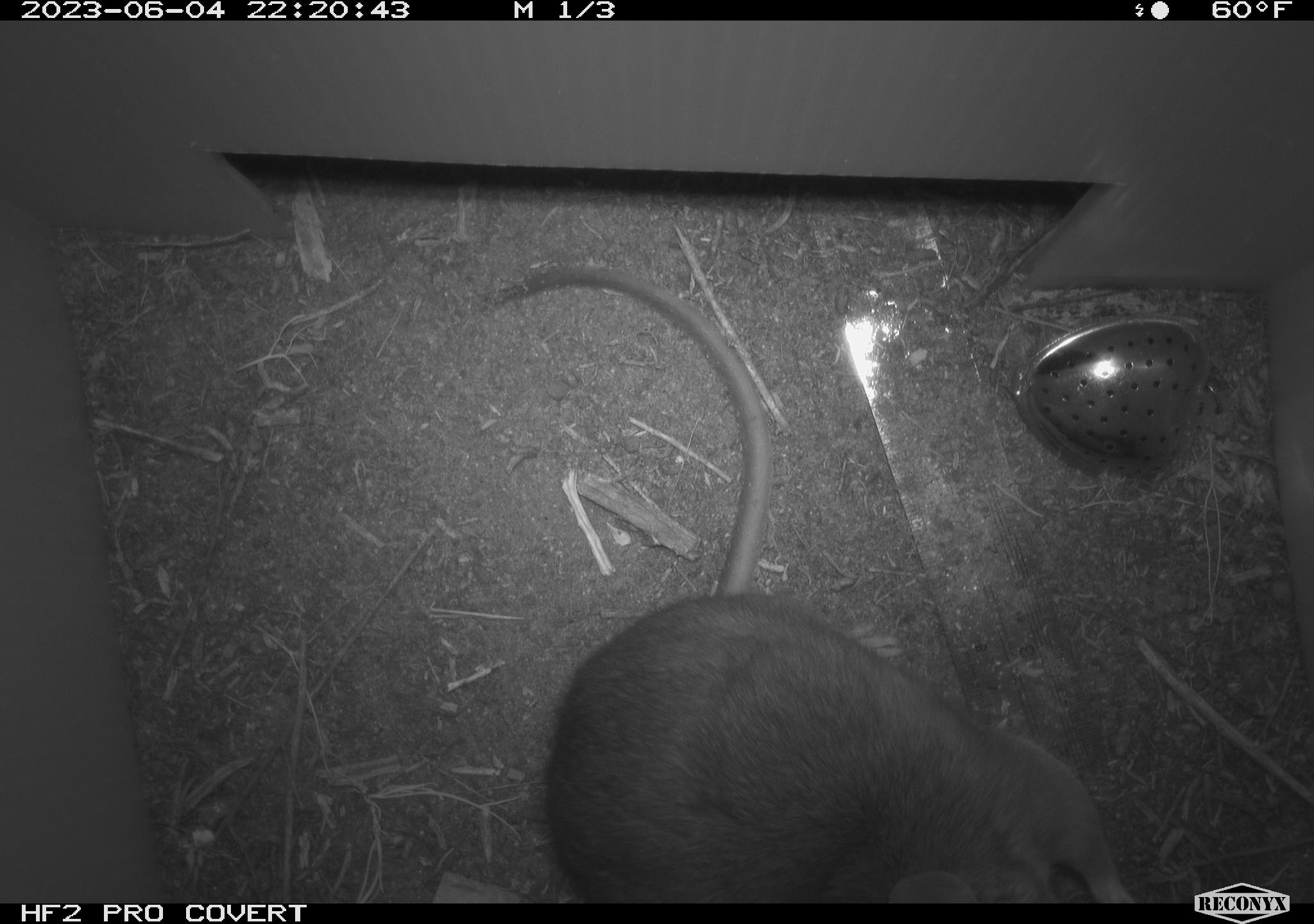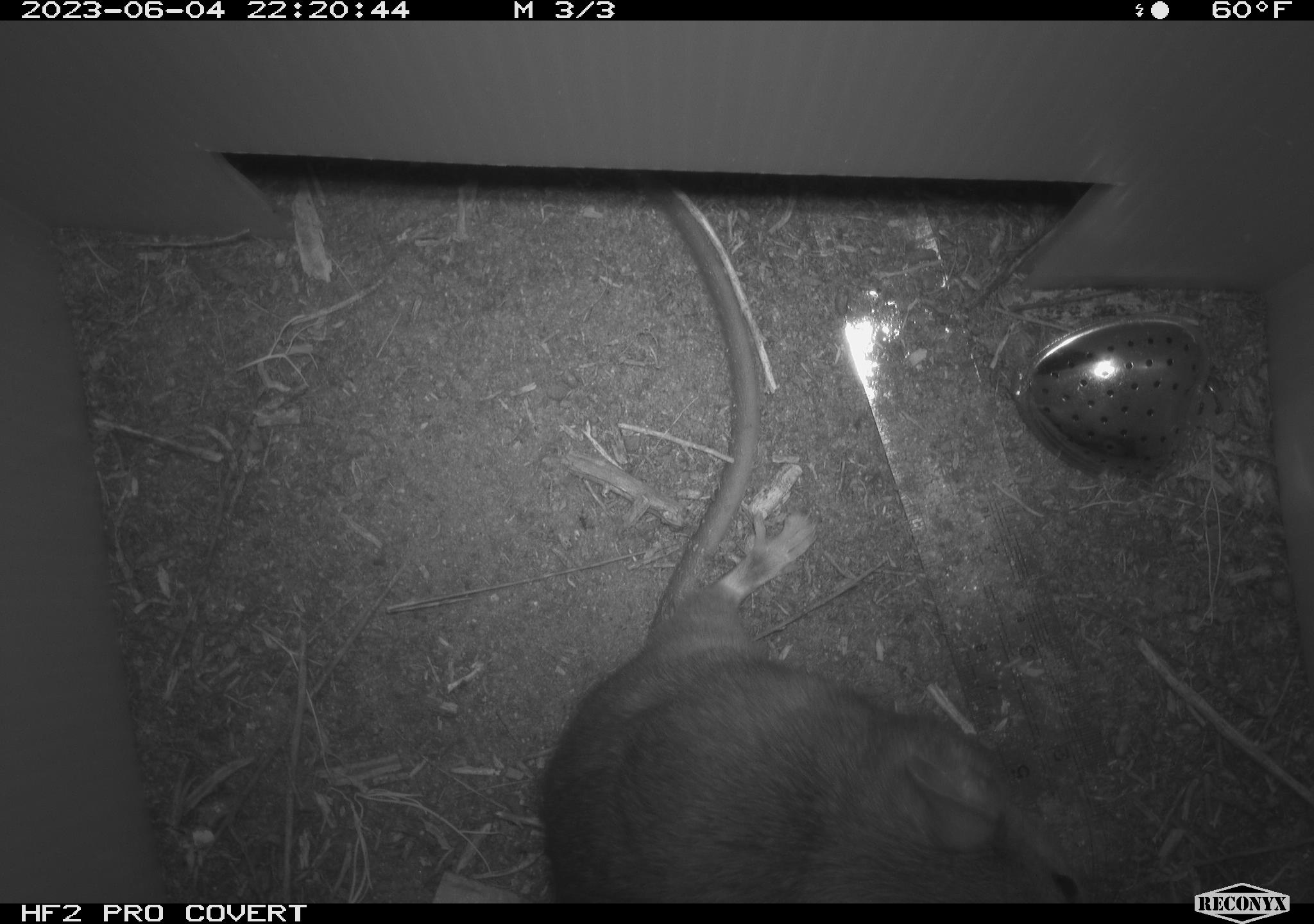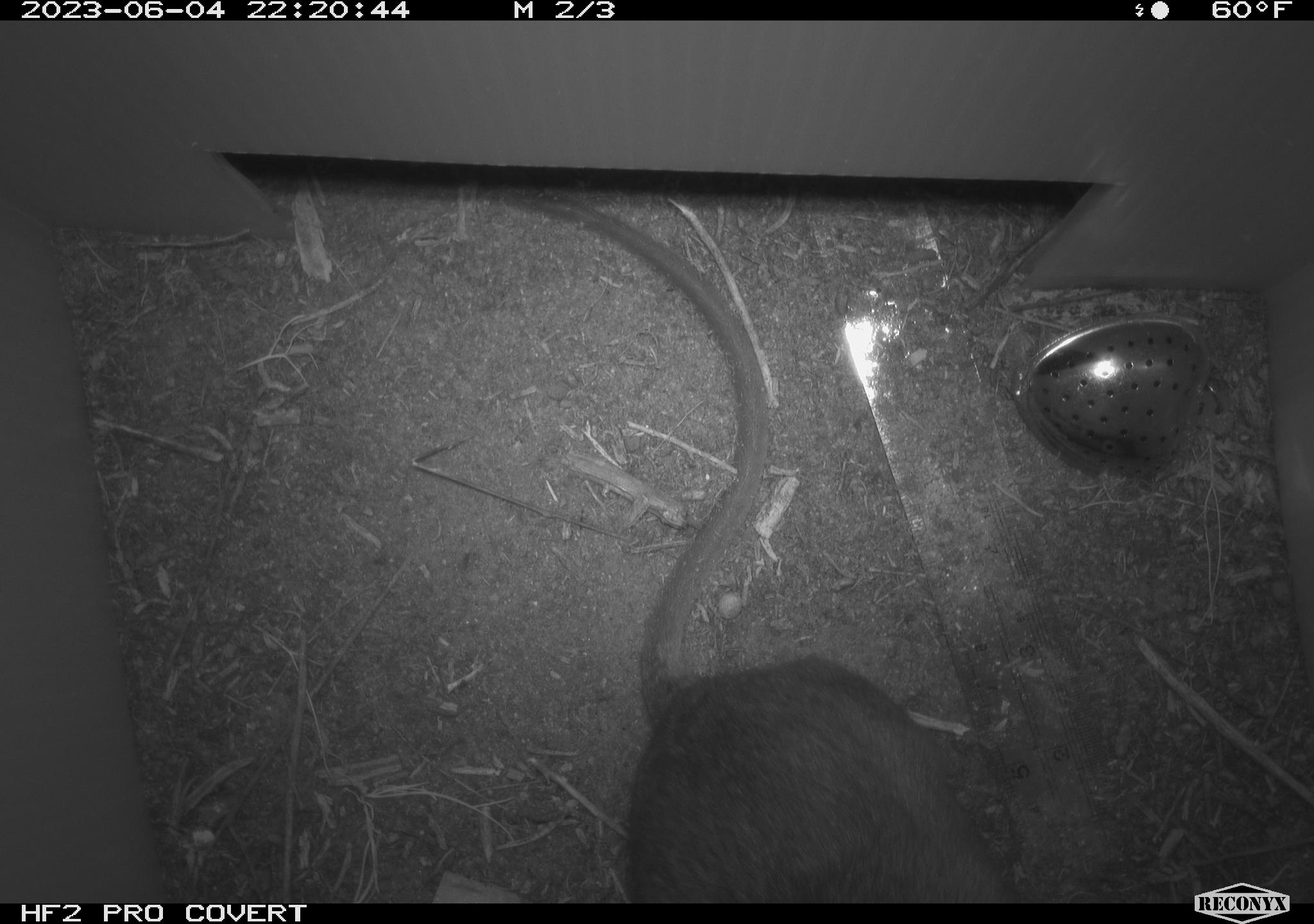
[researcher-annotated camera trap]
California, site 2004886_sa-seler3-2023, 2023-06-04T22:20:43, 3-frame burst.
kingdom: Animalia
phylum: Chordata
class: Mammalia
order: Rodentia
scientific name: Rodentia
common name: woodrat or rat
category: woodrat or rat species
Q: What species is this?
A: Woodrat or rat species (woodrat or rat) (Rodentia).